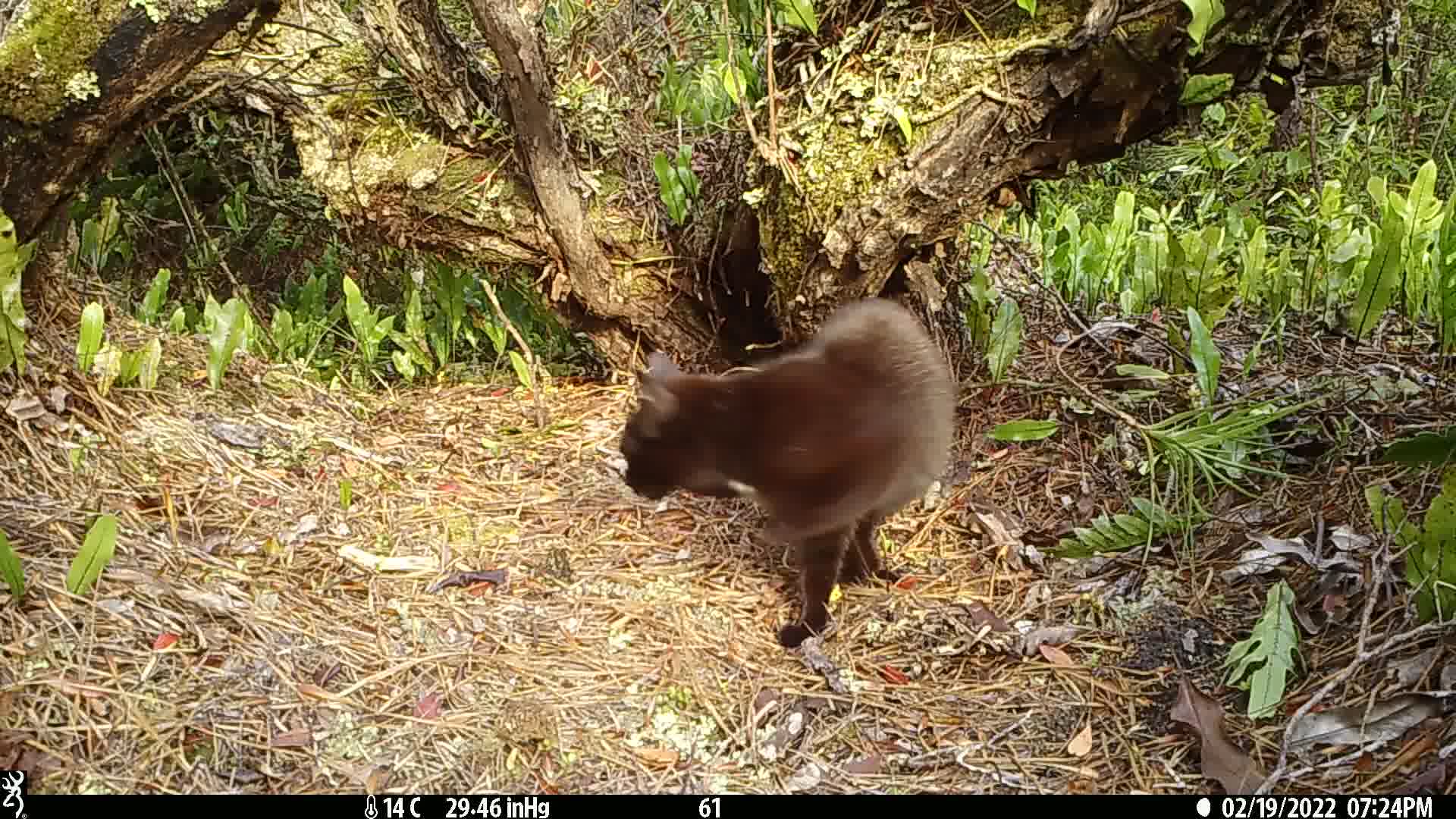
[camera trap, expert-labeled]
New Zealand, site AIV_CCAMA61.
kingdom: Animalia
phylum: Chordata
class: Mammalia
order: Carnivora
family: Felidae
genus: Felis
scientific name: Felis catus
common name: domestic cat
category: cat